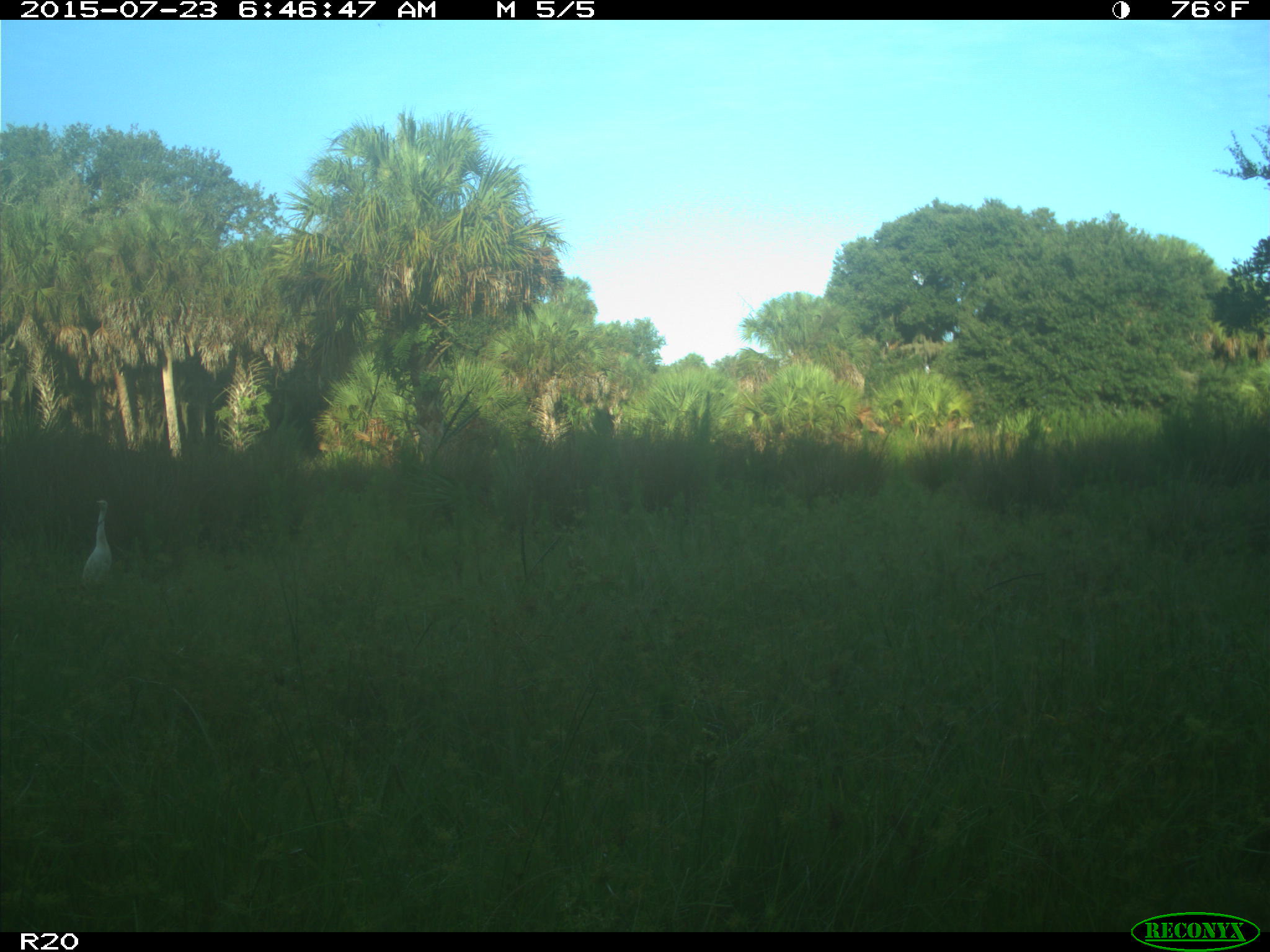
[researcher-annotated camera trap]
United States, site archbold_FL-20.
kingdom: Animalia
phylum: Chordata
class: Mammalia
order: Artiodactyla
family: Bovidae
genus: Bos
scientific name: Bos taurus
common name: domestic cow